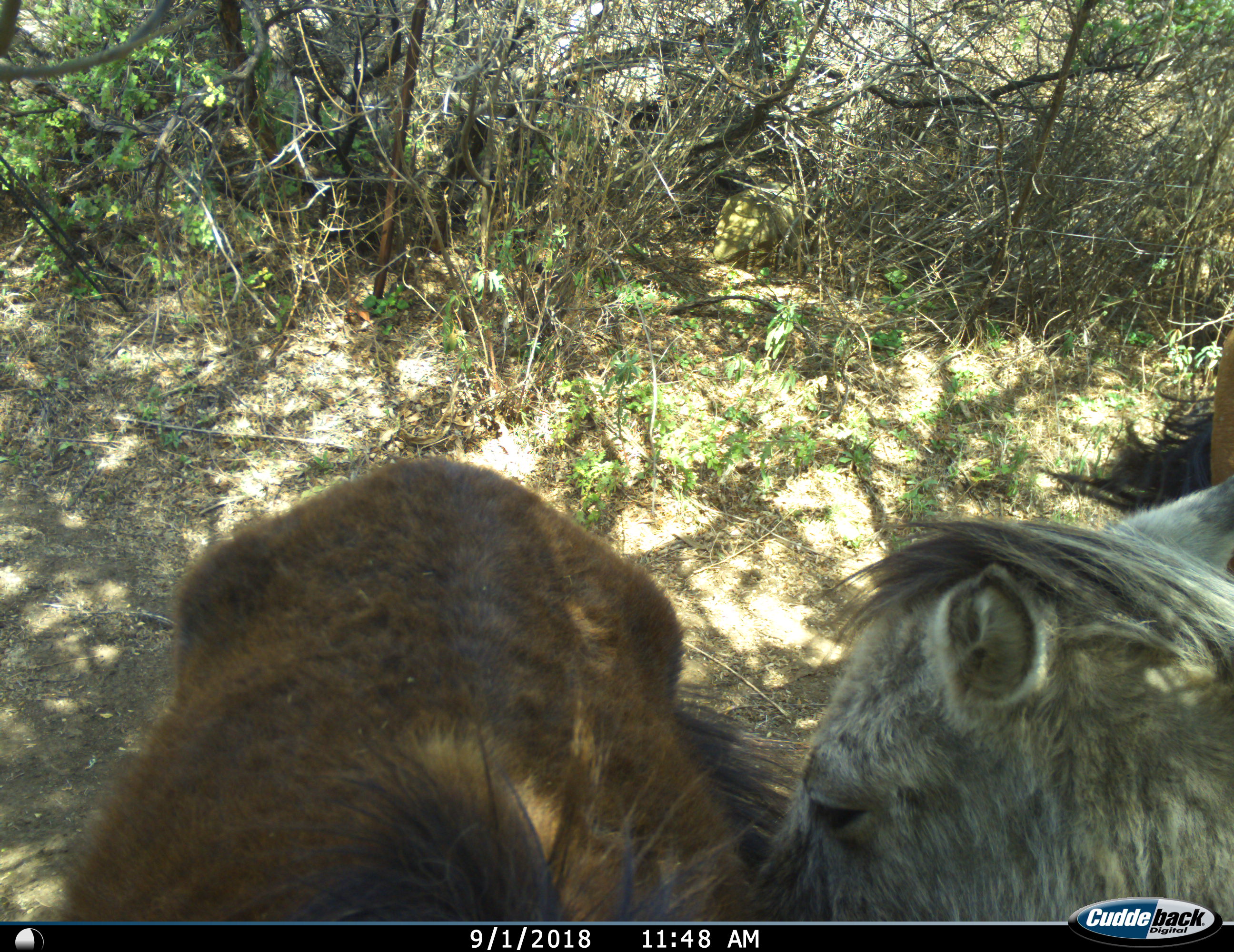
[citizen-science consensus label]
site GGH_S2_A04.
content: unidentified animal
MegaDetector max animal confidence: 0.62